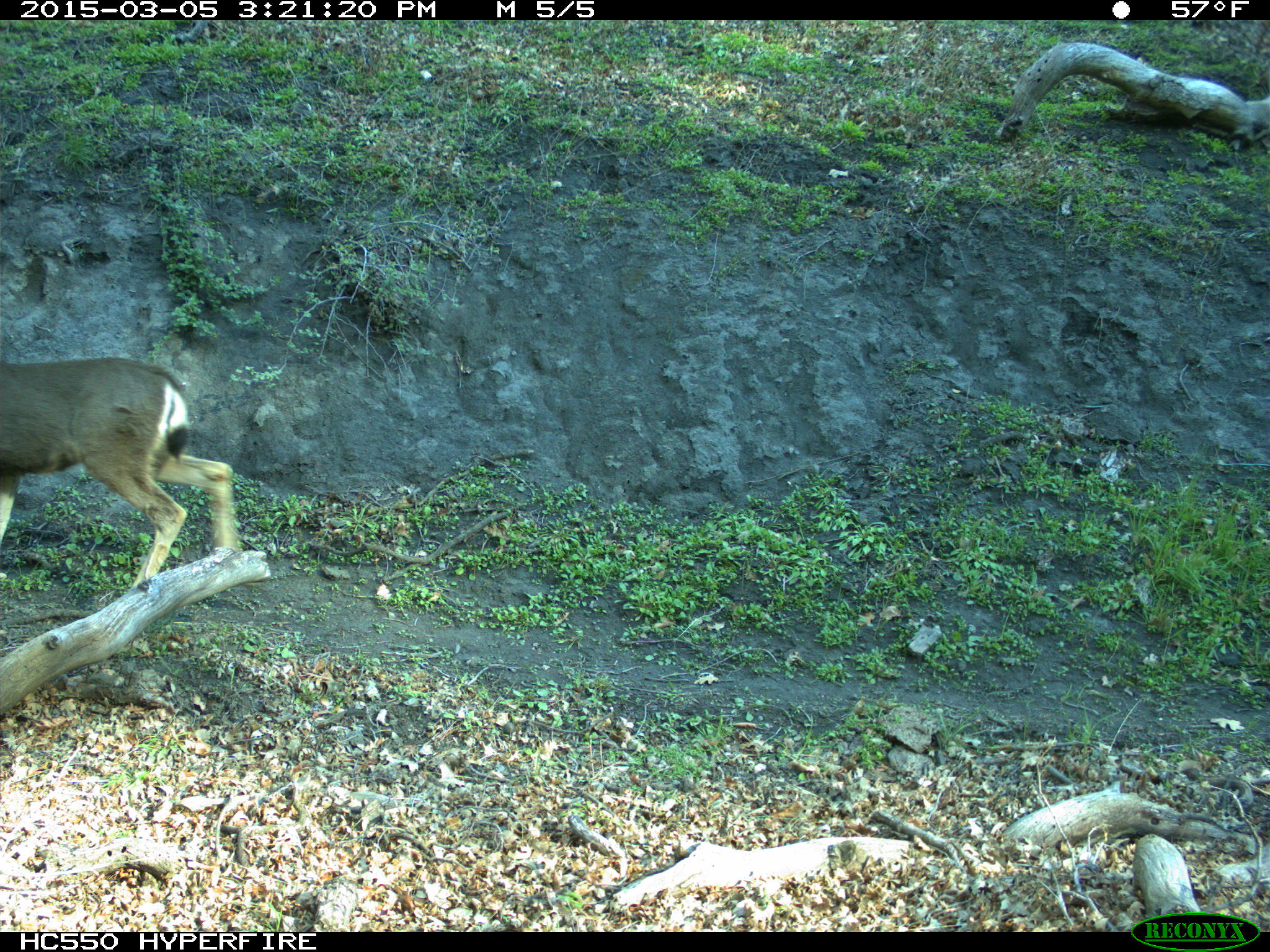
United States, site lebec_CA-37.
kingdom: Animalia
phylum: Chordata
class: Mammalia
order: Artiodactyla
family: Cervidae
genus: Odocoileus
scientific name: Odocoileus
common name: deer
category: unidentified deer